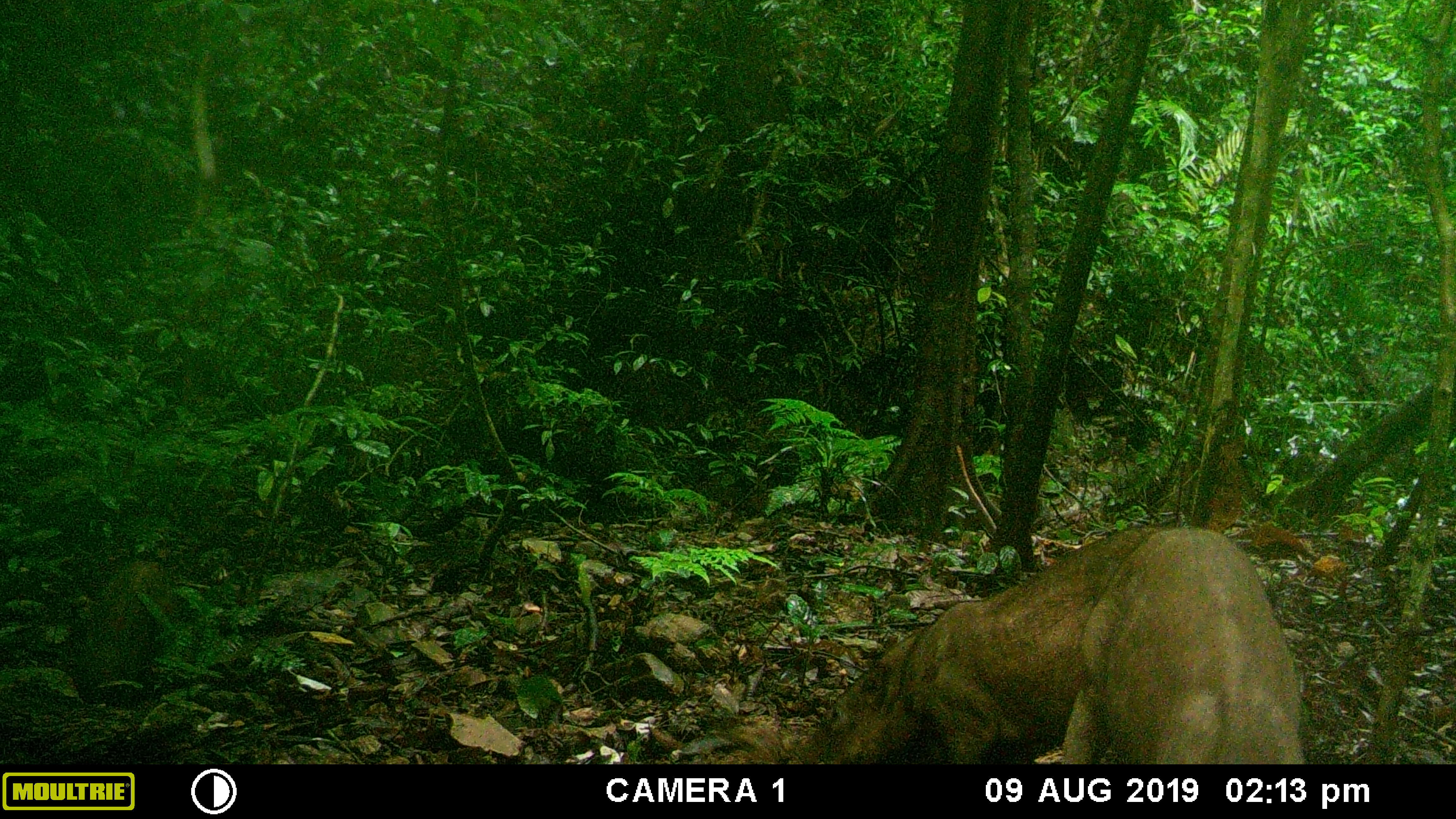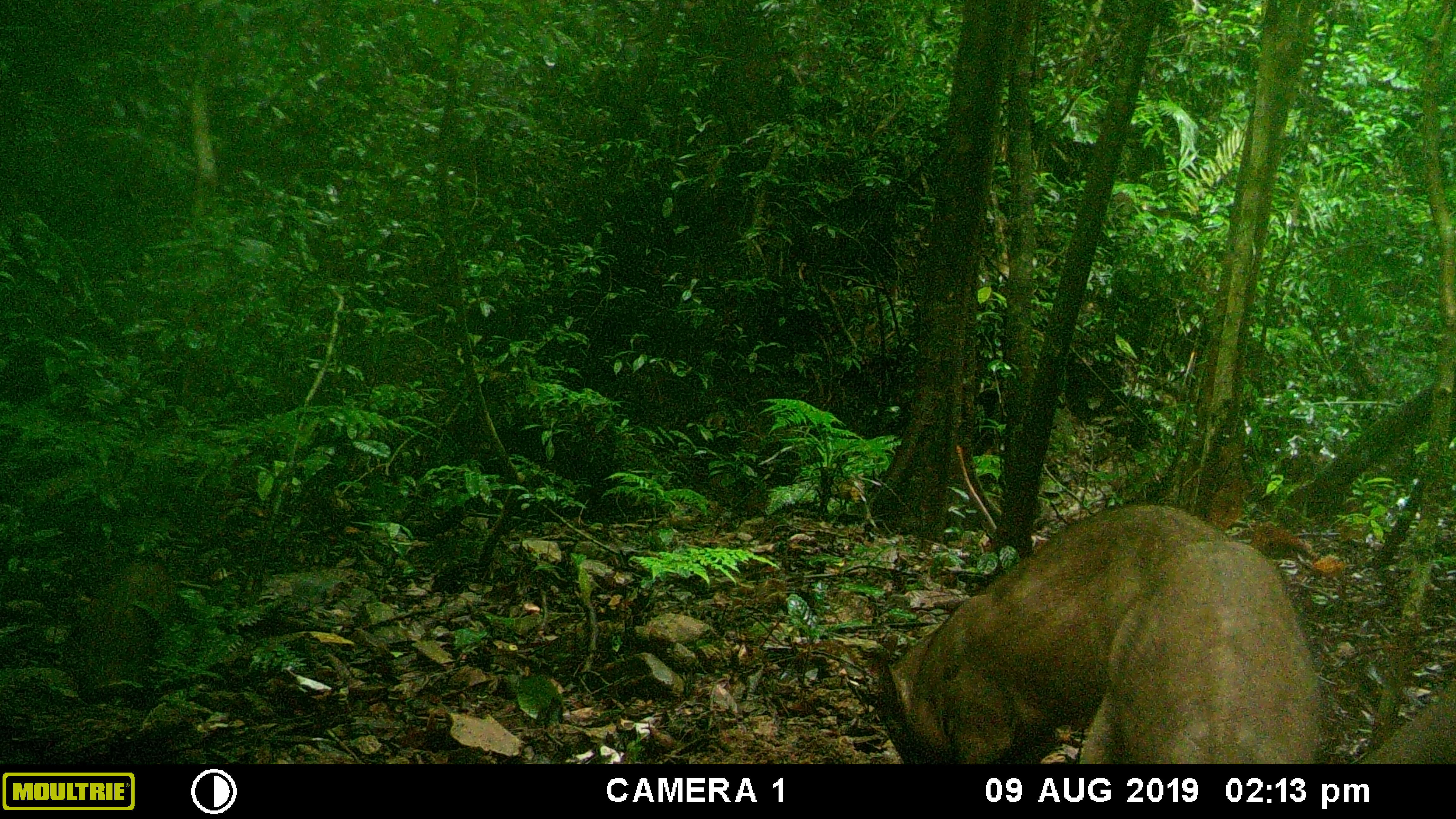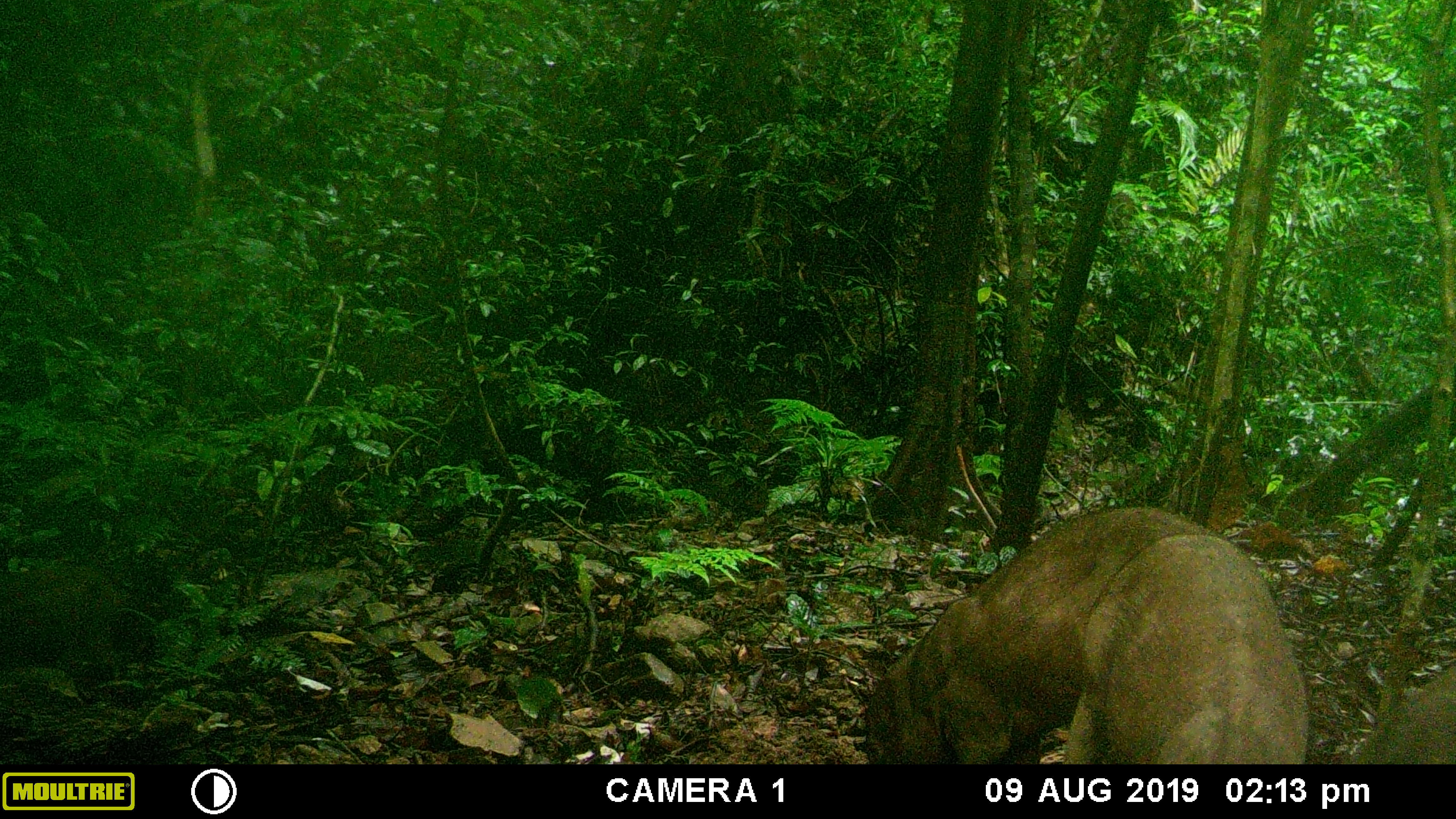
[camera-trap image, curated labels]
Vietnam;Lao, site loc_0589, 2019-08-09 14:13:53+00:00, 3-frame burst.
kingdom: Animalia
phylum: Chordata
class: Mammalia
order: Artiodactyla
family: Suidae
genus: Sus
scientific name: Sus scrofa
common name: eurasian wild pig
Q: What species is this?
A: Eurasian wild pig (Sus scrofa).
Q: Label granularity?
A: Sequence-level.